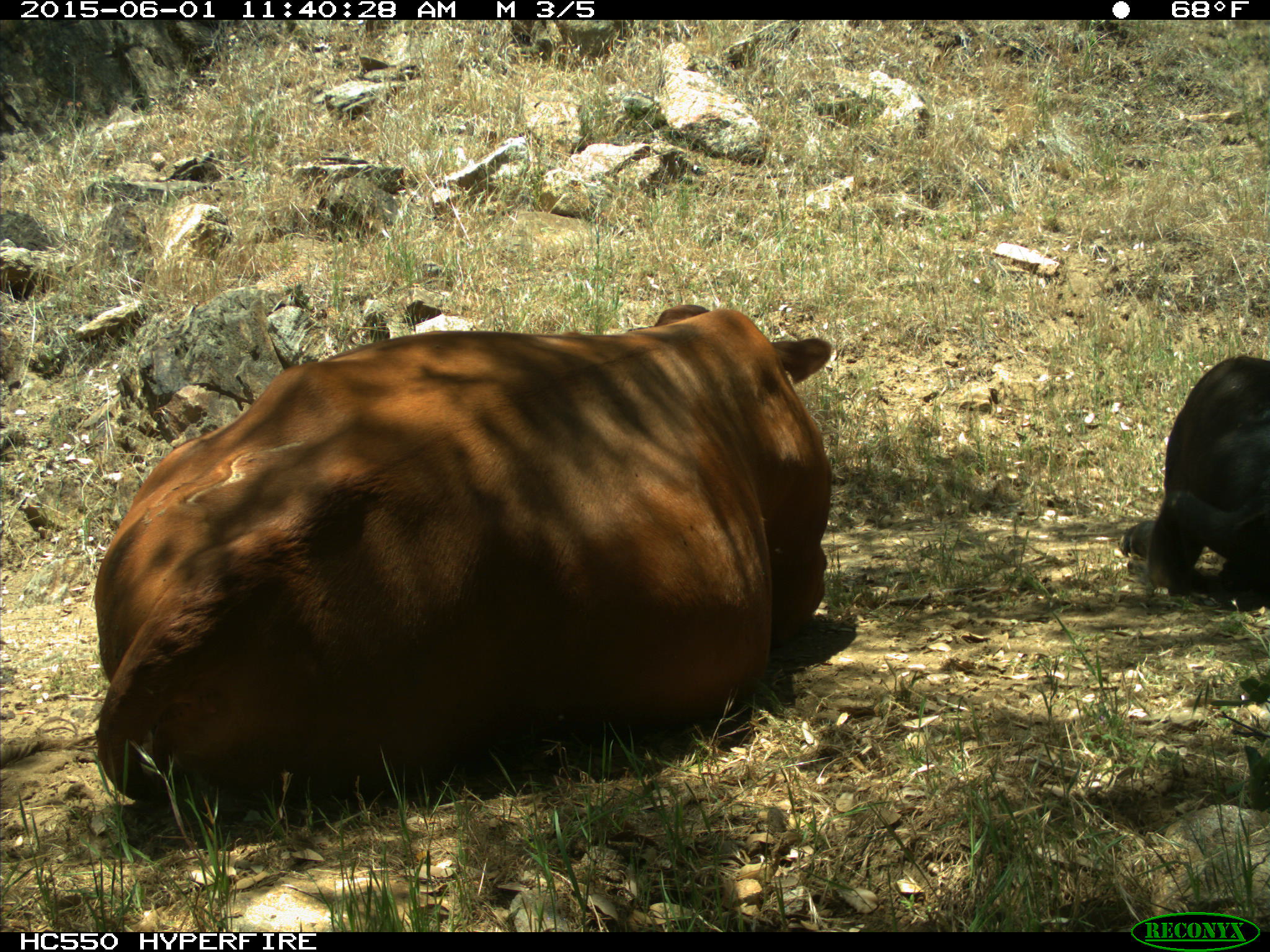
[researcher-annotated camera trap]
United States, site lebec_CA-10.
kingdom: Animalia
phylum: Chordata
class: Mammalia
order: Artiodactyla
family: Bovidae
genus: Bos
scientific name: Bos taurus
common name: domestic cow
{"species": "Bos taurus (domestic cow)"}